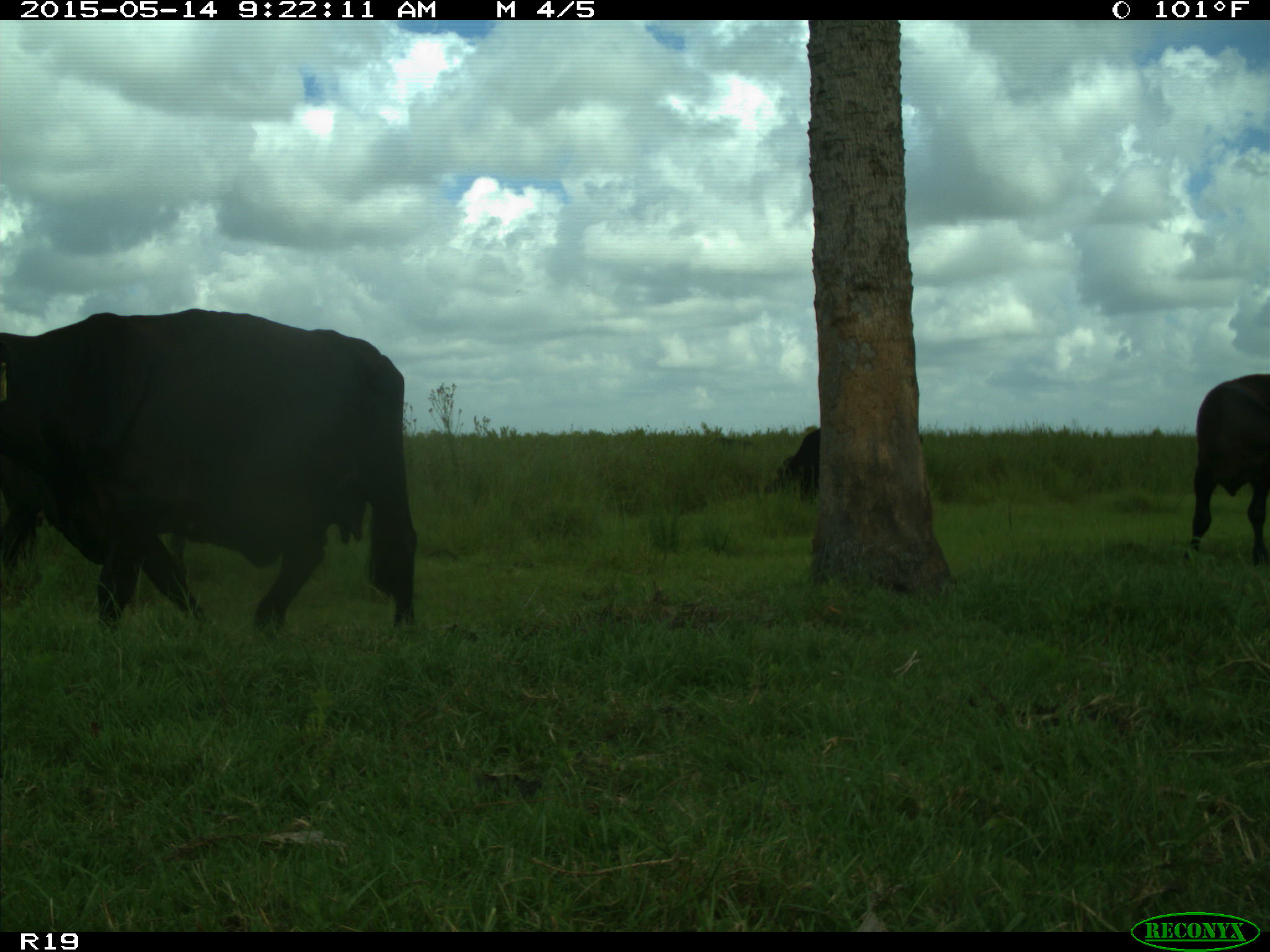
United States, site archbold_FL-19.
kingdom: Animalia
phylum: Chordata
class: Mammalia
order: Artiodactyla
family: Bovidae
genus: Bos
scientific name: Bos taurus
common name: domestic cow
Bos taurus (domestic cow).